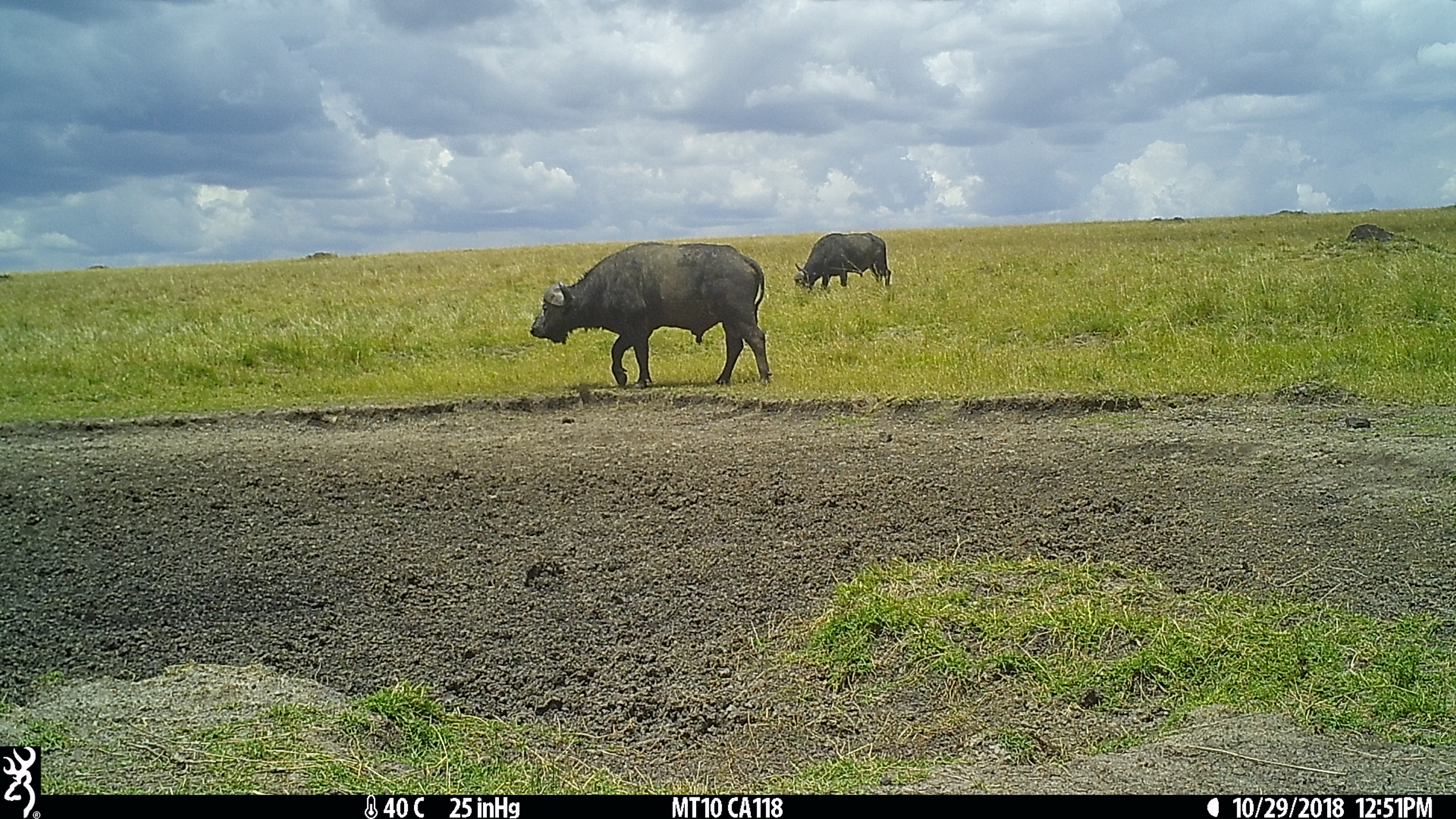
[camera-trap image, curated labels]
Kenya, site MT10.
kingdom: Animalia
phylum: Chordata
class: Mammalia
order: Artiodactyla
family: Bovidae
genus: Syncerus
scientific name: Syncerus caffer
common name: buffalo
Buffalo (Syncerus caffer).